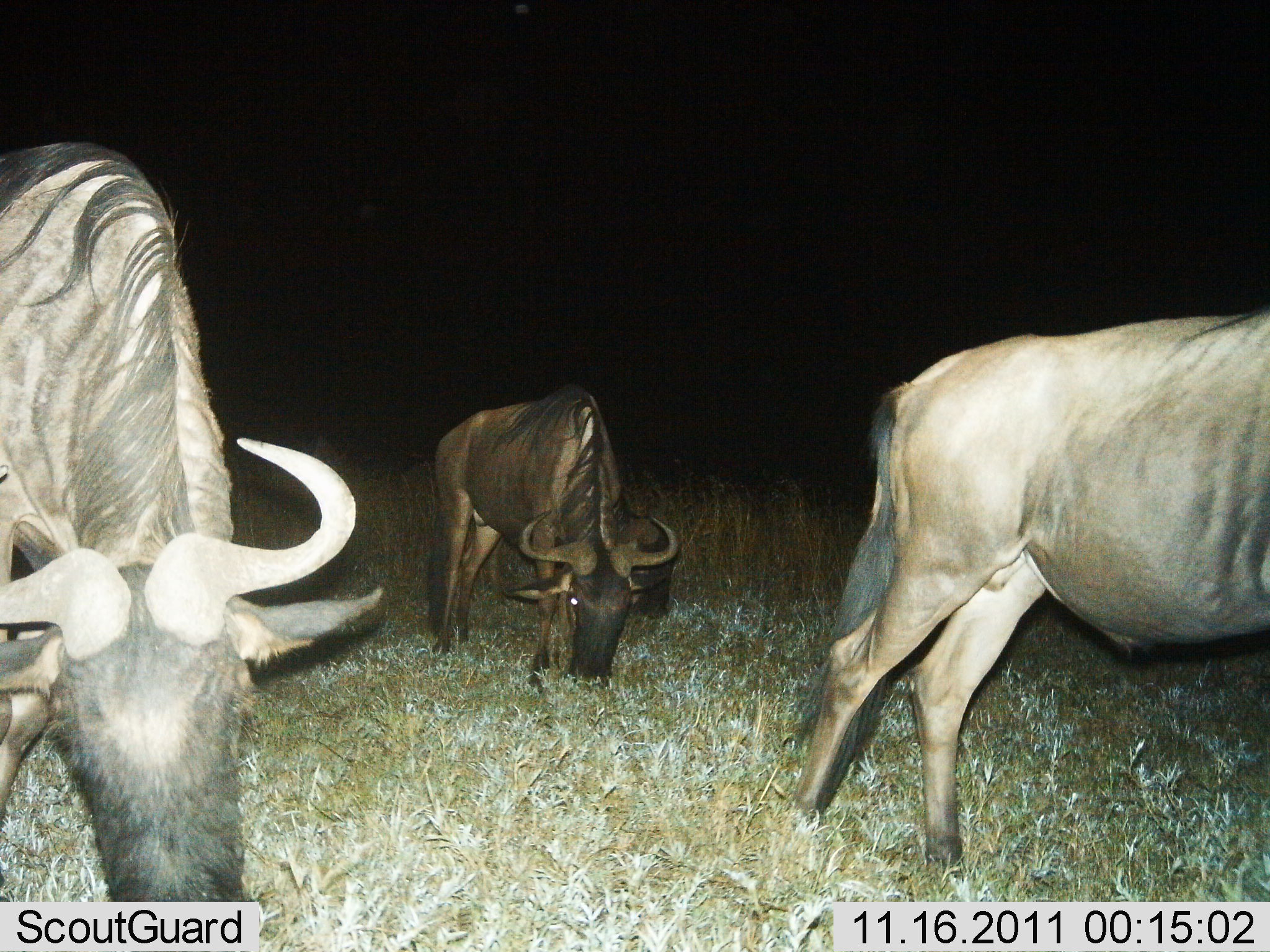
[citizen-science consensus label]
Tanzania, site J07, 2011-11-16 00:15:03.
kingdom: Animalia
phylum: Chordata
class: Mammalia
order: Artiodactyla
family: Bovidae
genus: Connochaetes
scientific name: Connochaetes taurinus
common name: blue wildebeest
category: wildebeest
Wildebeest (blue wildebeest) (Connochaetes taurinus), count 3. Behavior (volunteer vote fractions): standing 30%, resting 0%, moving 10%, interacting 0%. Young present (vote fraction): 0%. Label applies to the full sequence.